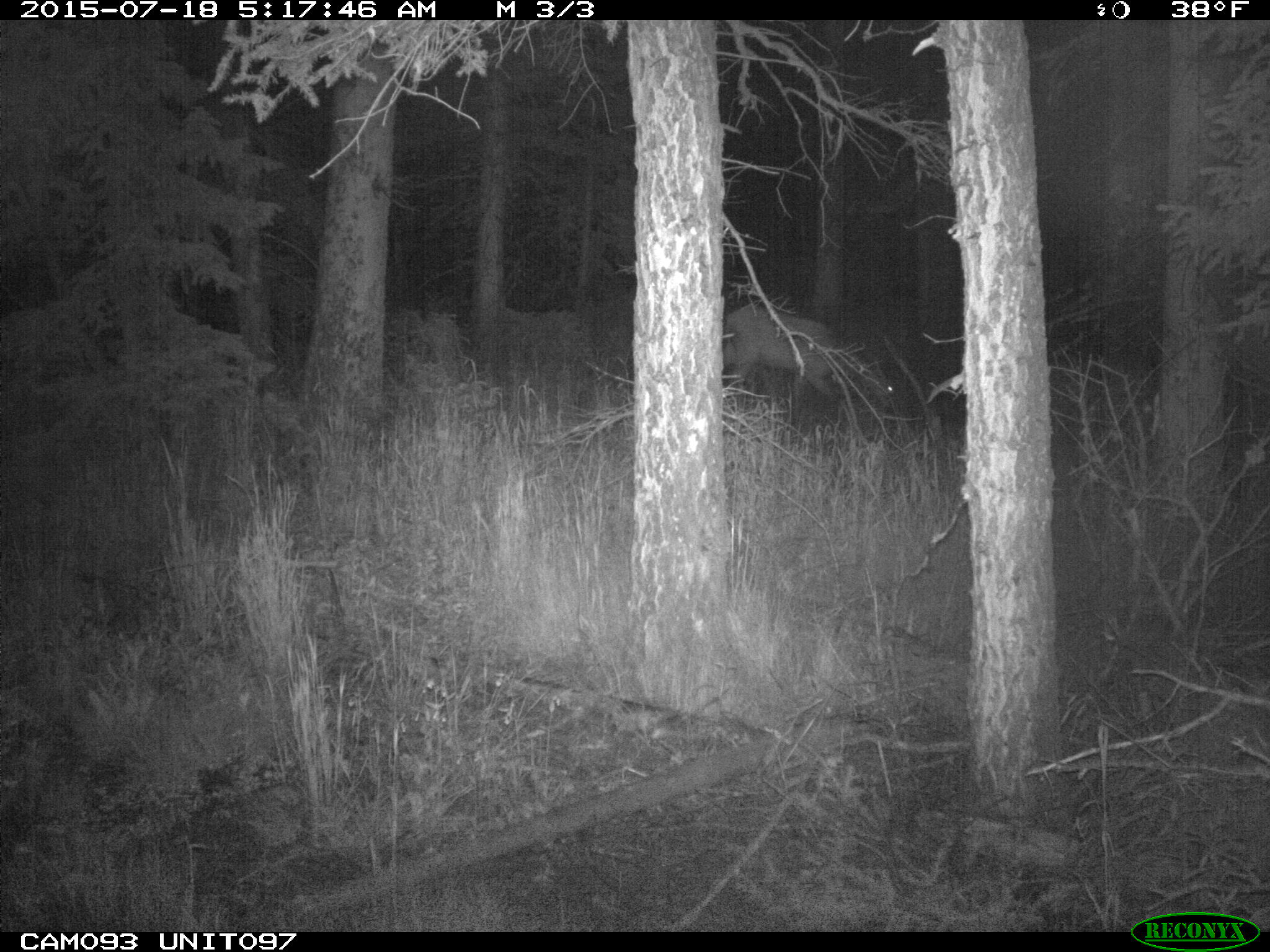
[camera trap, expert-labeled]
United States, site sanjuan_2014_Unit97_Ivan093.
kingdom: Animalia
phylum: Chordata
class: Mammalia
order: Artiodactyla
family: Cervidae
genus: Cervus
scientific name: Cervus elaphus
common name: red deer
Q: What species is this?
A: Cervus elaphus (red deer).